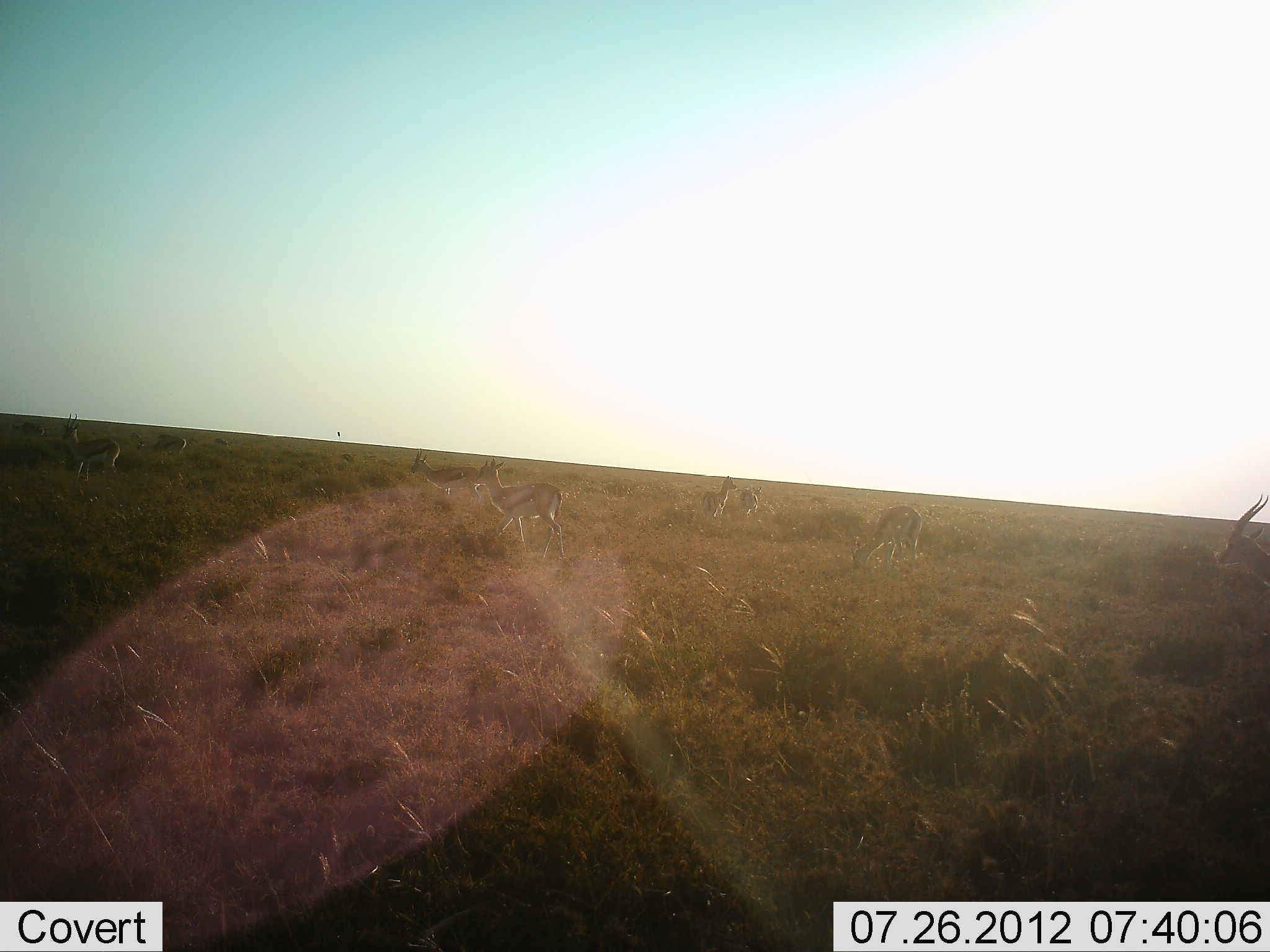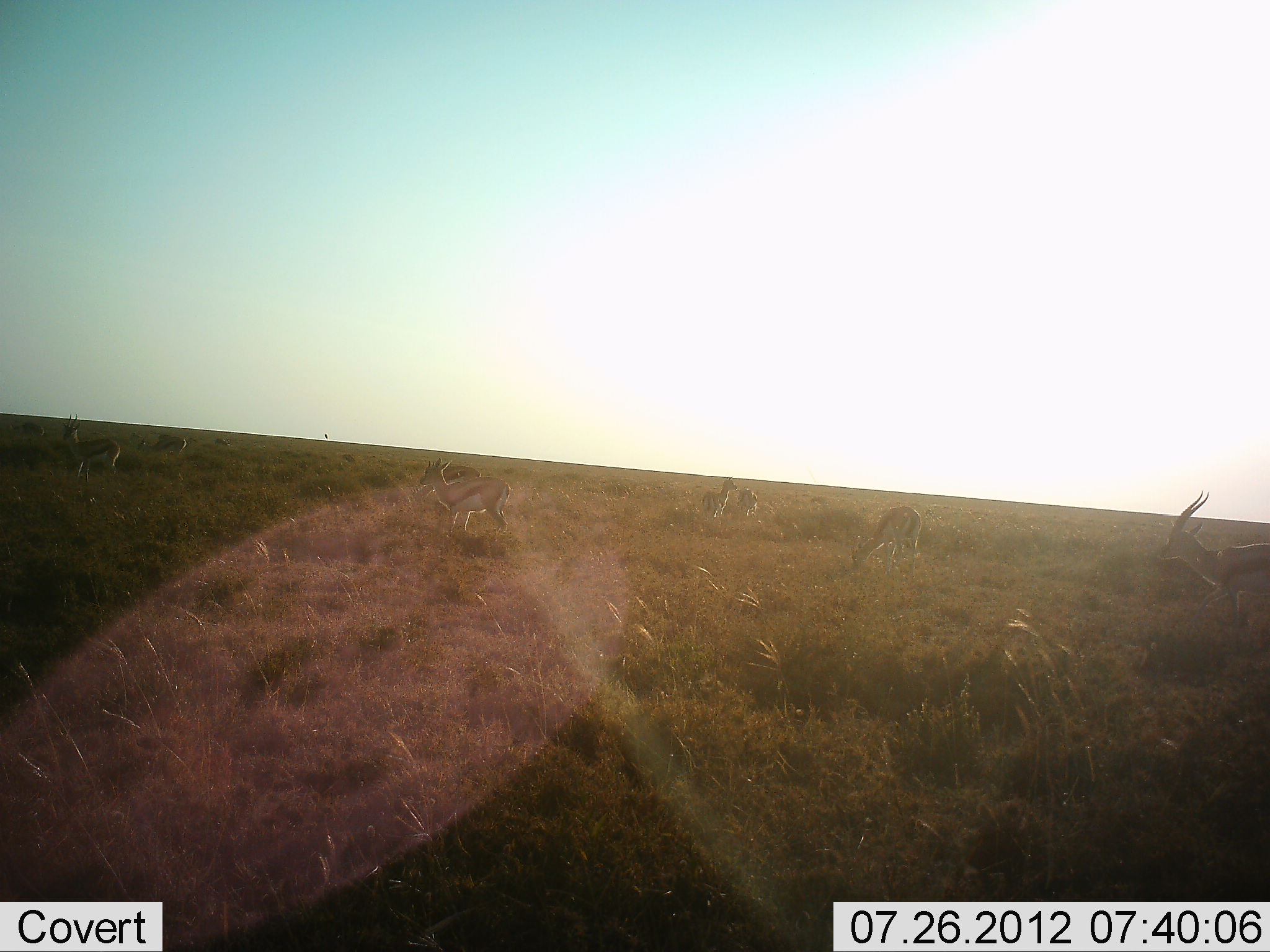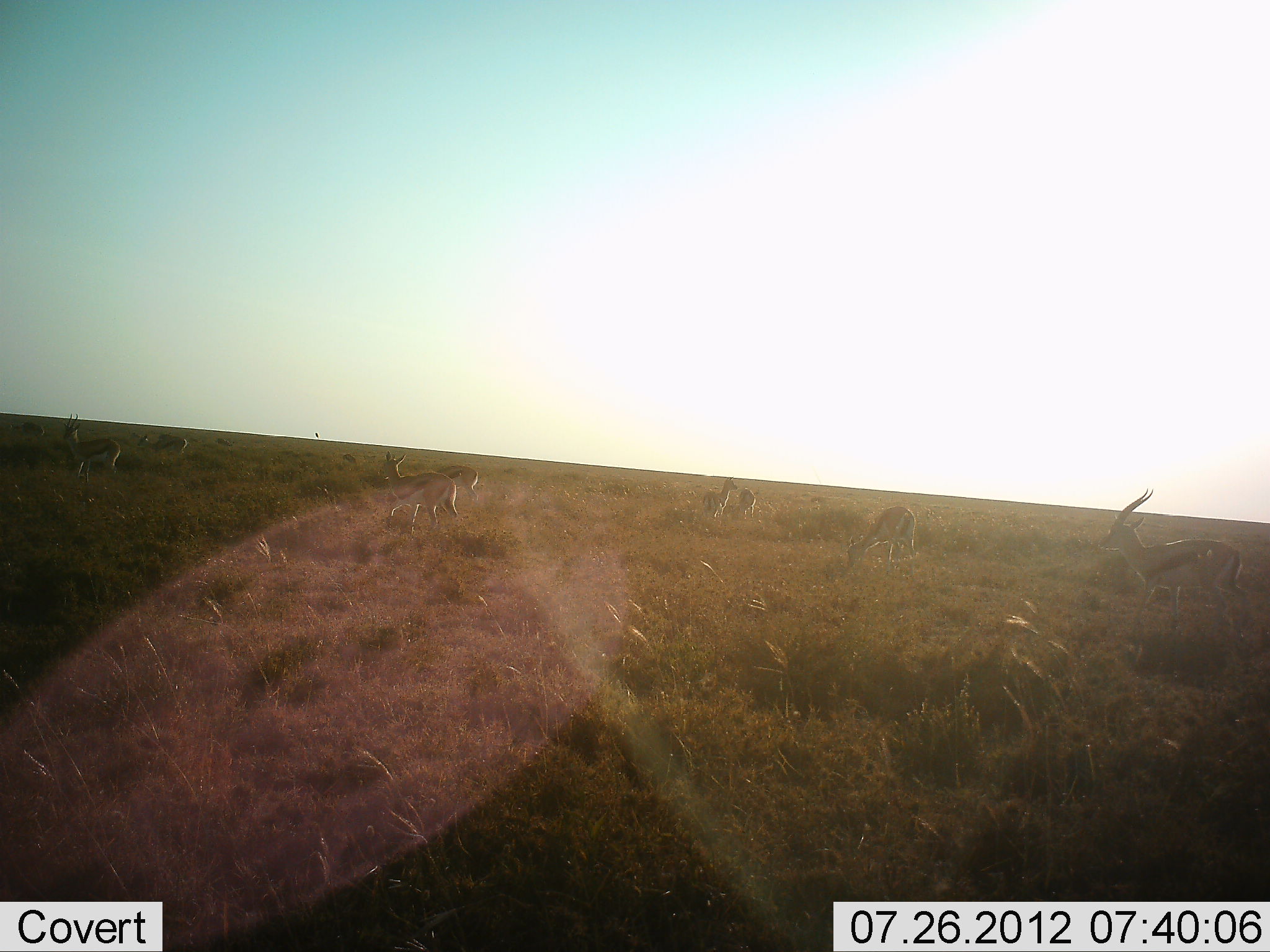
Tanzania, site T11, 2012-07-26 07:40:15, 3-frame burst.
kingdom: Animalia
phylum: Chordata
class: Mammalia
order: Artiodactyla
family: Bovidae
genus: Eudorcas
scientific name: Eudorcas thomsonii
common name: thomson's gazelle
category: gazellethomsons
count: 8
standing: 90%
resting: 0%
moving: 100%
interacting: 0%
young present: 0%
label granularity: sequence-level